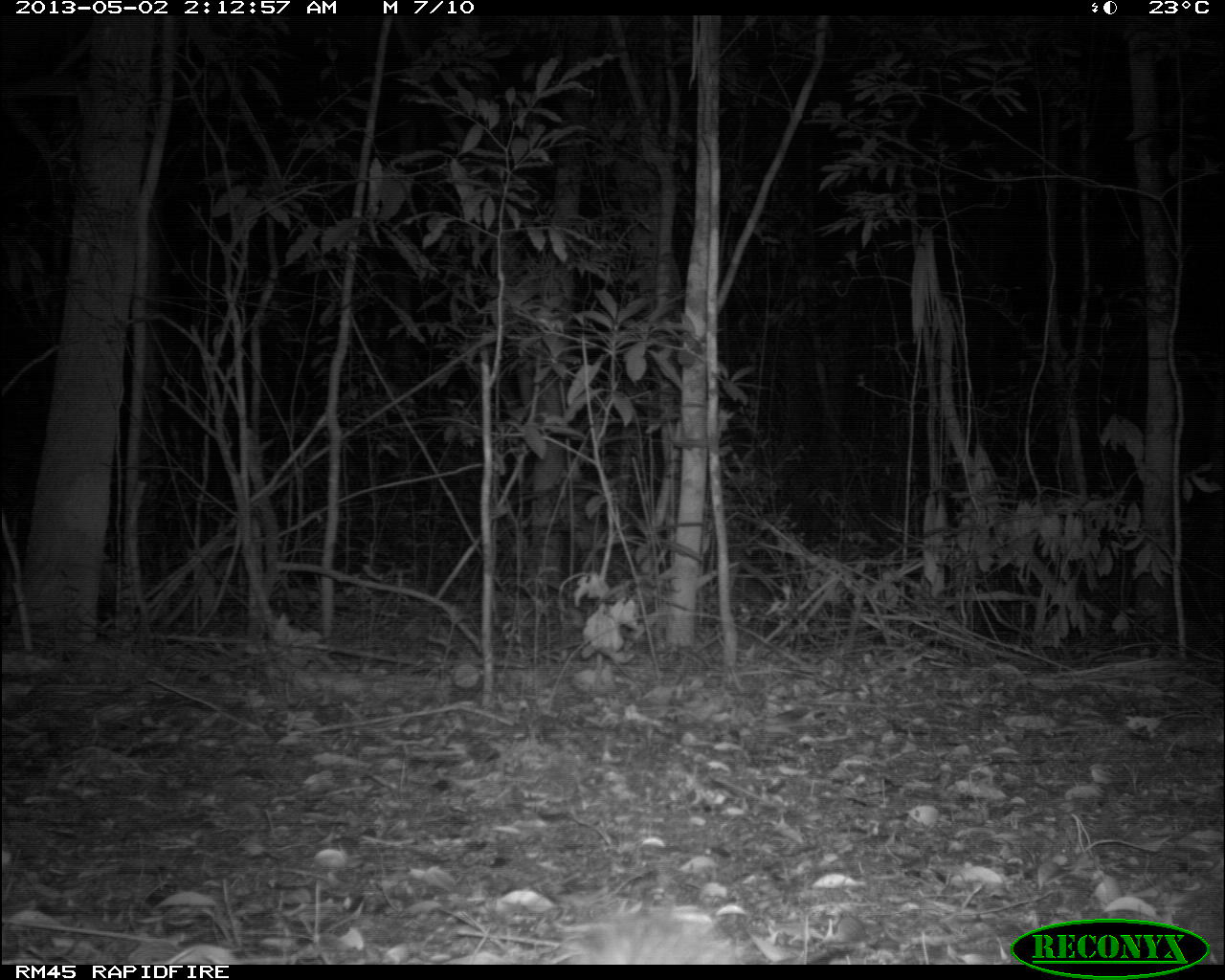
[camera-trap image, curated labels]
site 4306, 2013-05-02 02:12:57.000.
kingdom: Animalia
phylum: Chordata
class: Mammalia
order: Didelphimorphia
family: Didelphidae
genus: Didelphis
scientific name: Didelphis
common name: american opossums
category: didelphis sp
Didelphis sp (american opossums) (Didelphis), count 1.